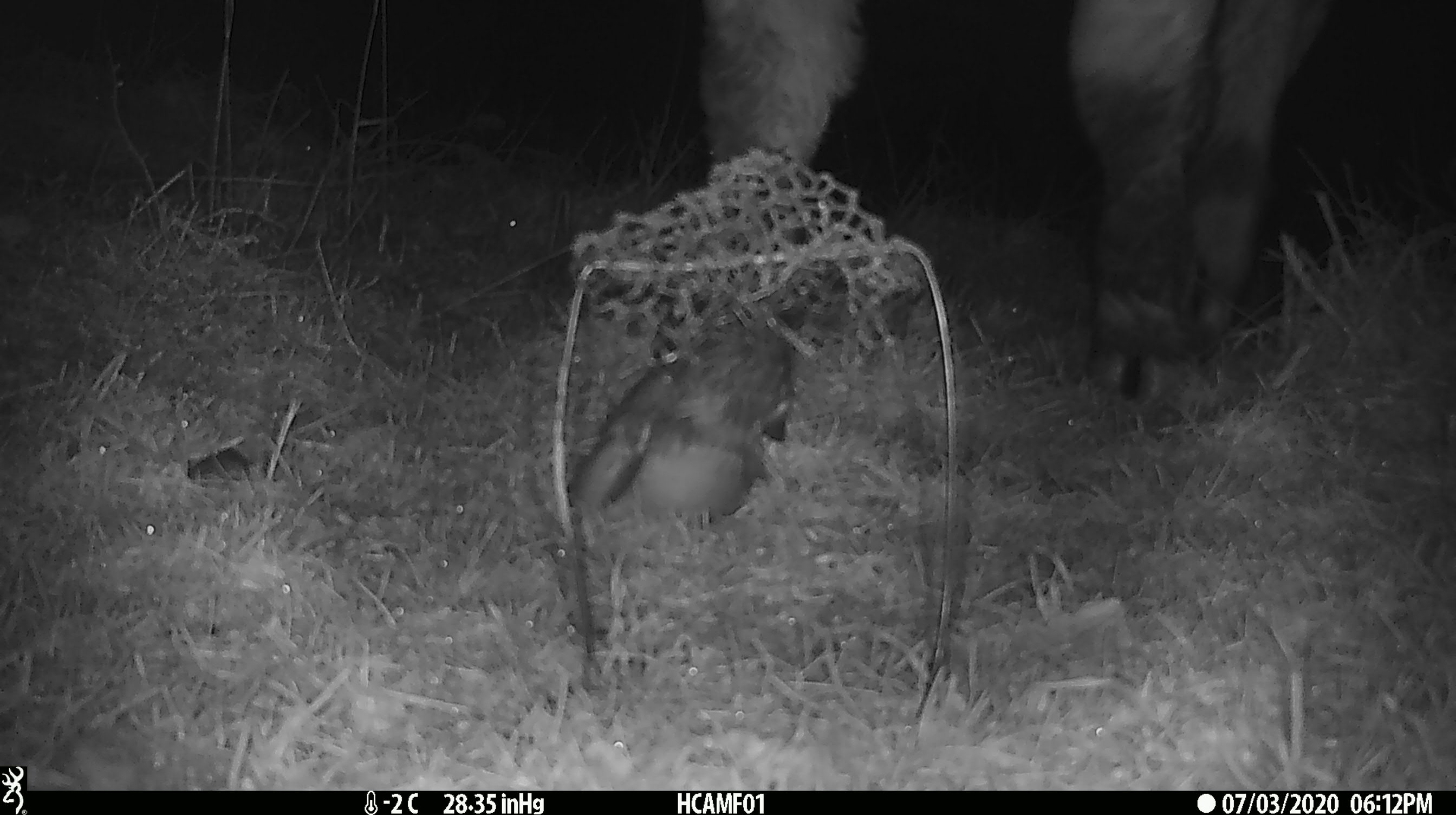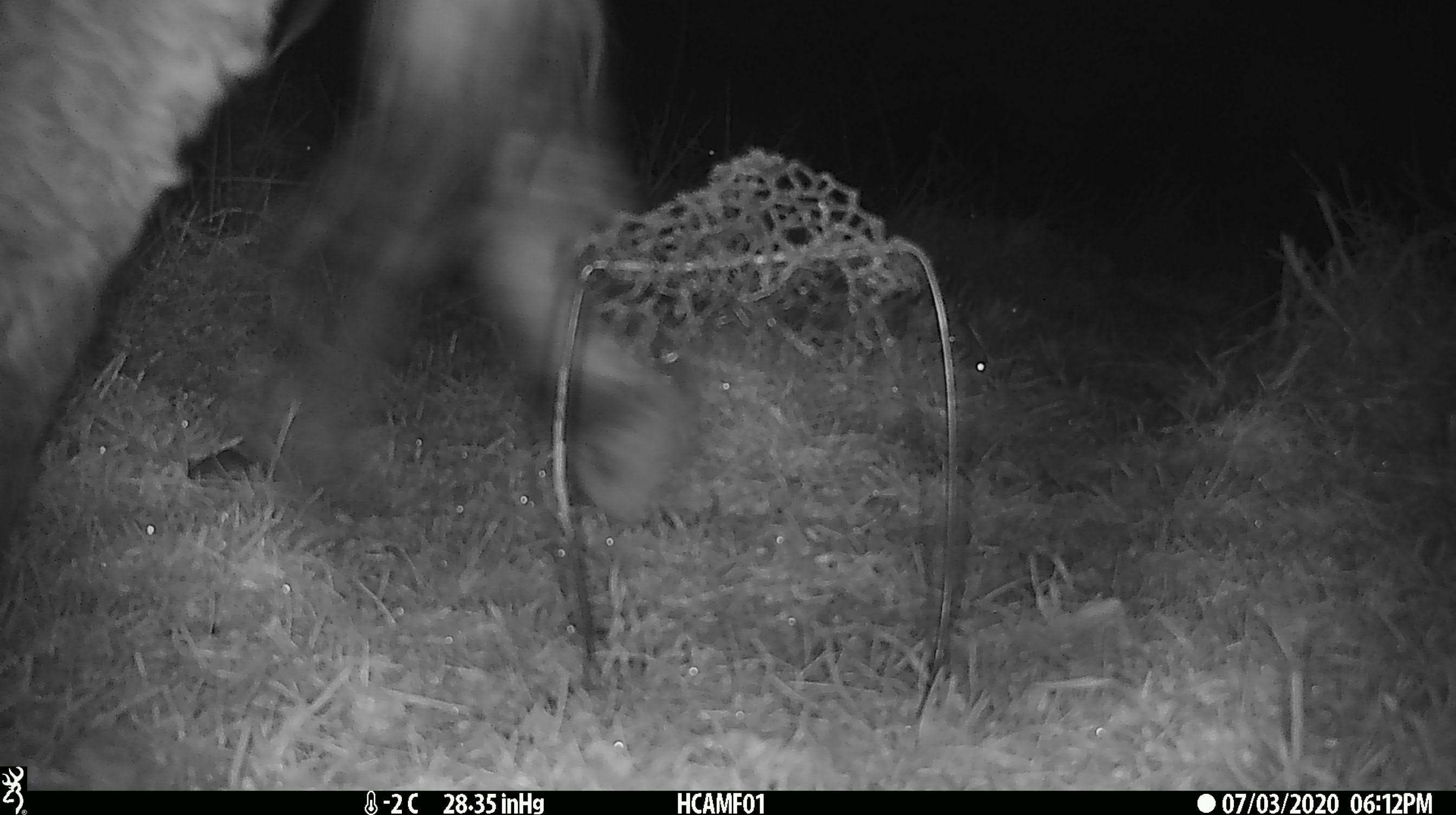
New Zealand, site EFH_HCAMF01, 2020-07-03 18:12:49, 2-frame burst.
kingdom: Animalia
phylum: Chordata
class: Mammalia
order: Artiodactyla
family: Bovidae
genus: Bos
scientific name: Bos taurus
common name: domestic cow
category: cow